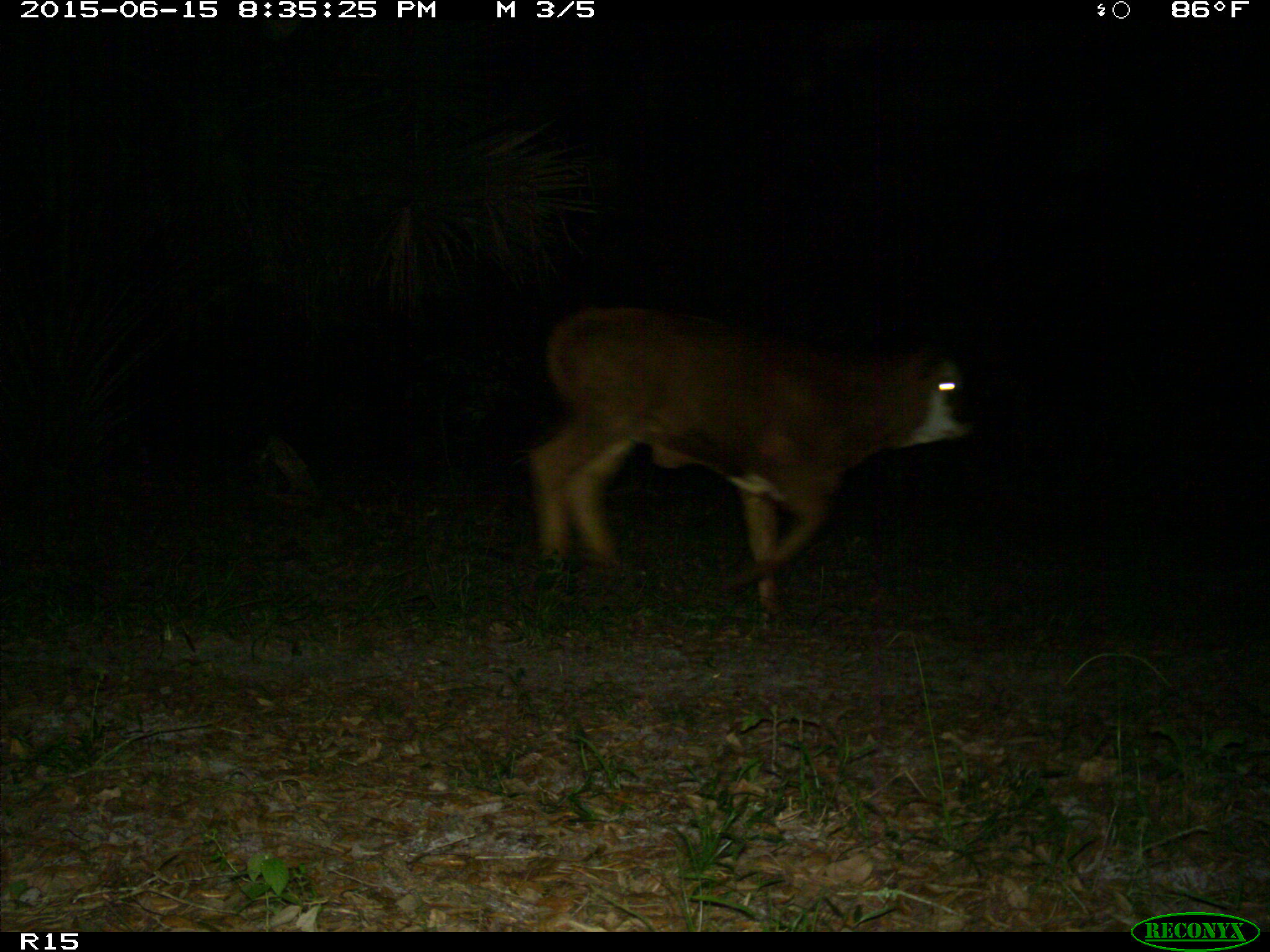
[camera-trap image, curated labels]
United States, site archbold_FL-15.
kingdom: Animalia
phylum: Chordata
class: Mammalia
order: Artiodactyla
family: Bovidae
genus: Bos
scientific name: Bos taurus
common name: domestic cow